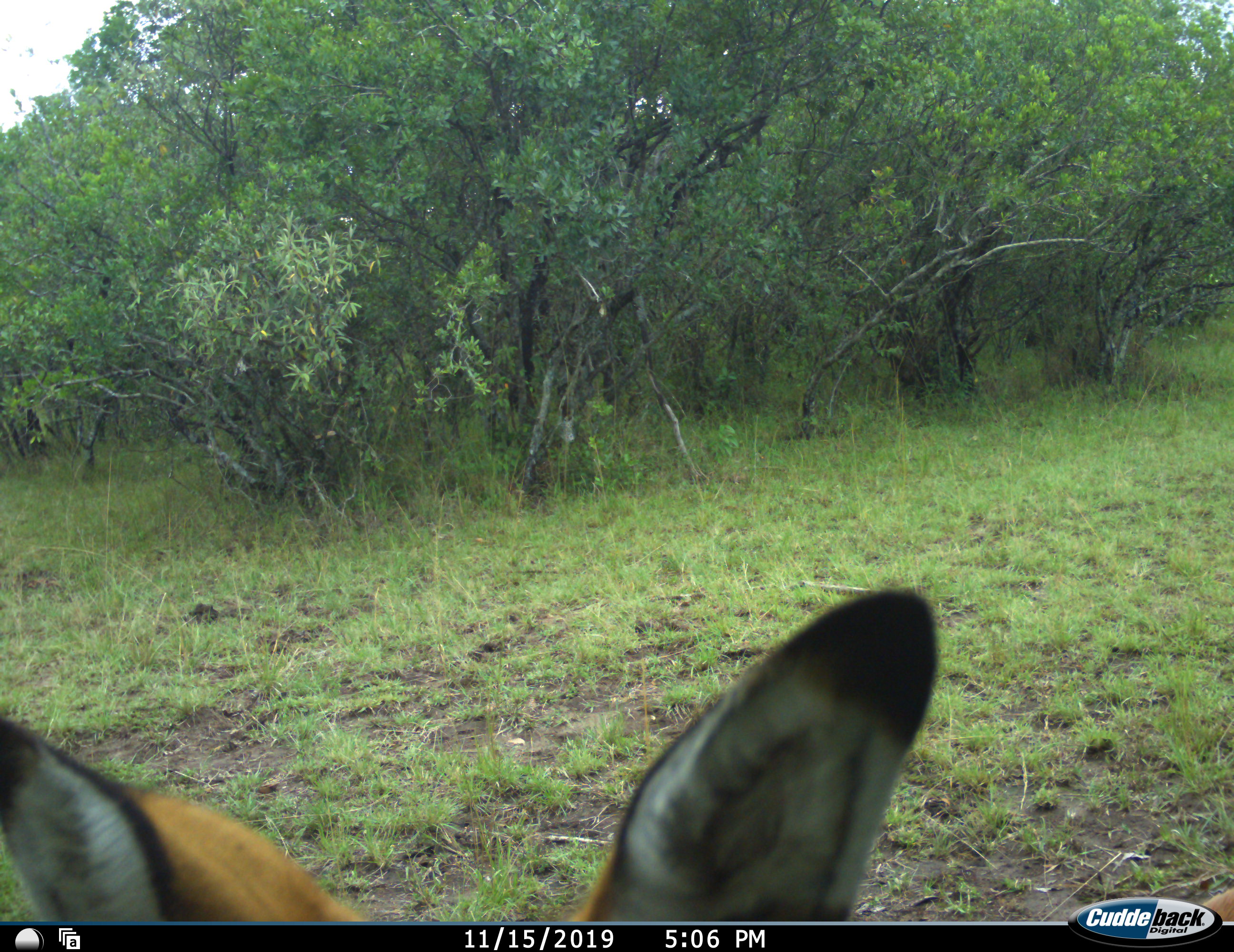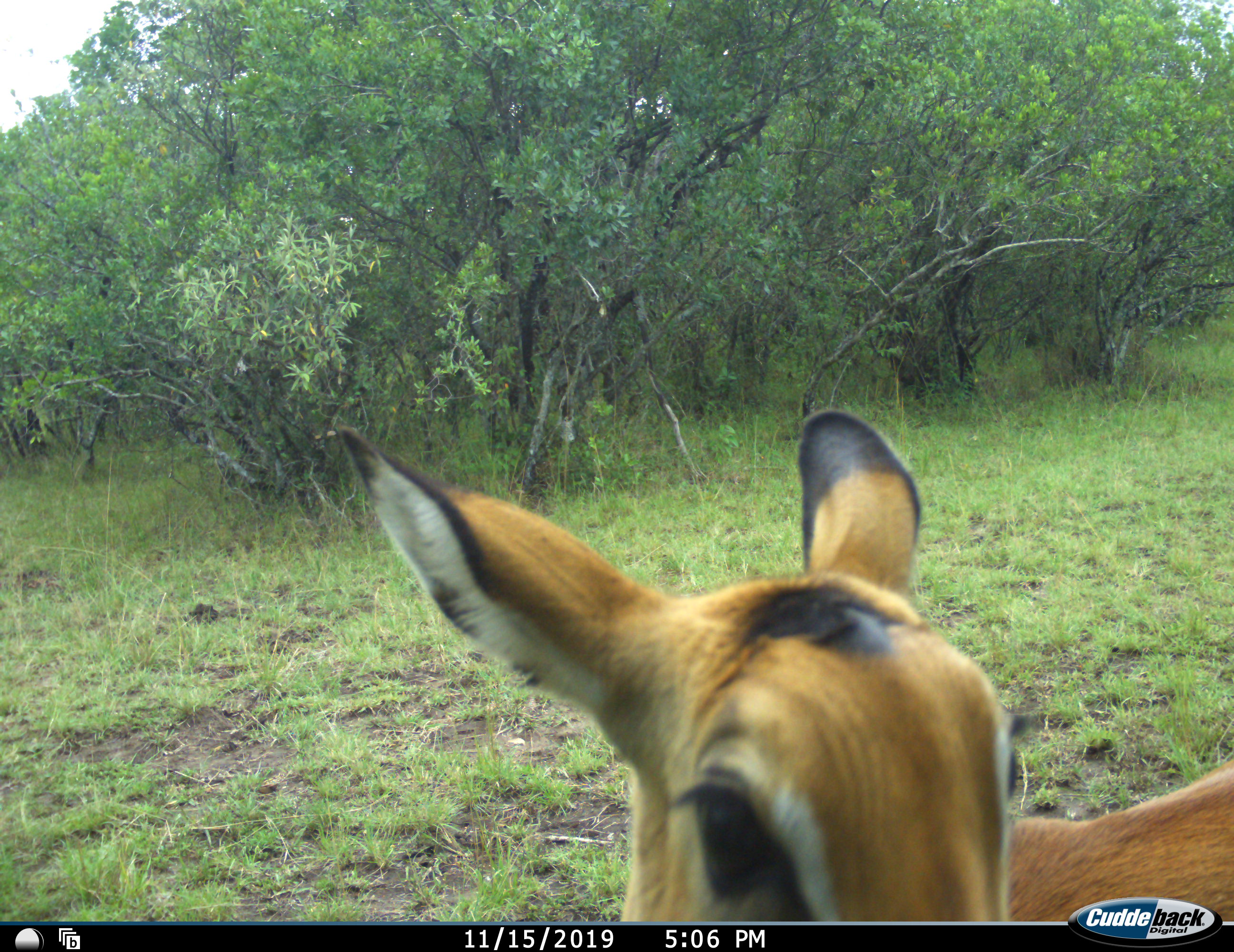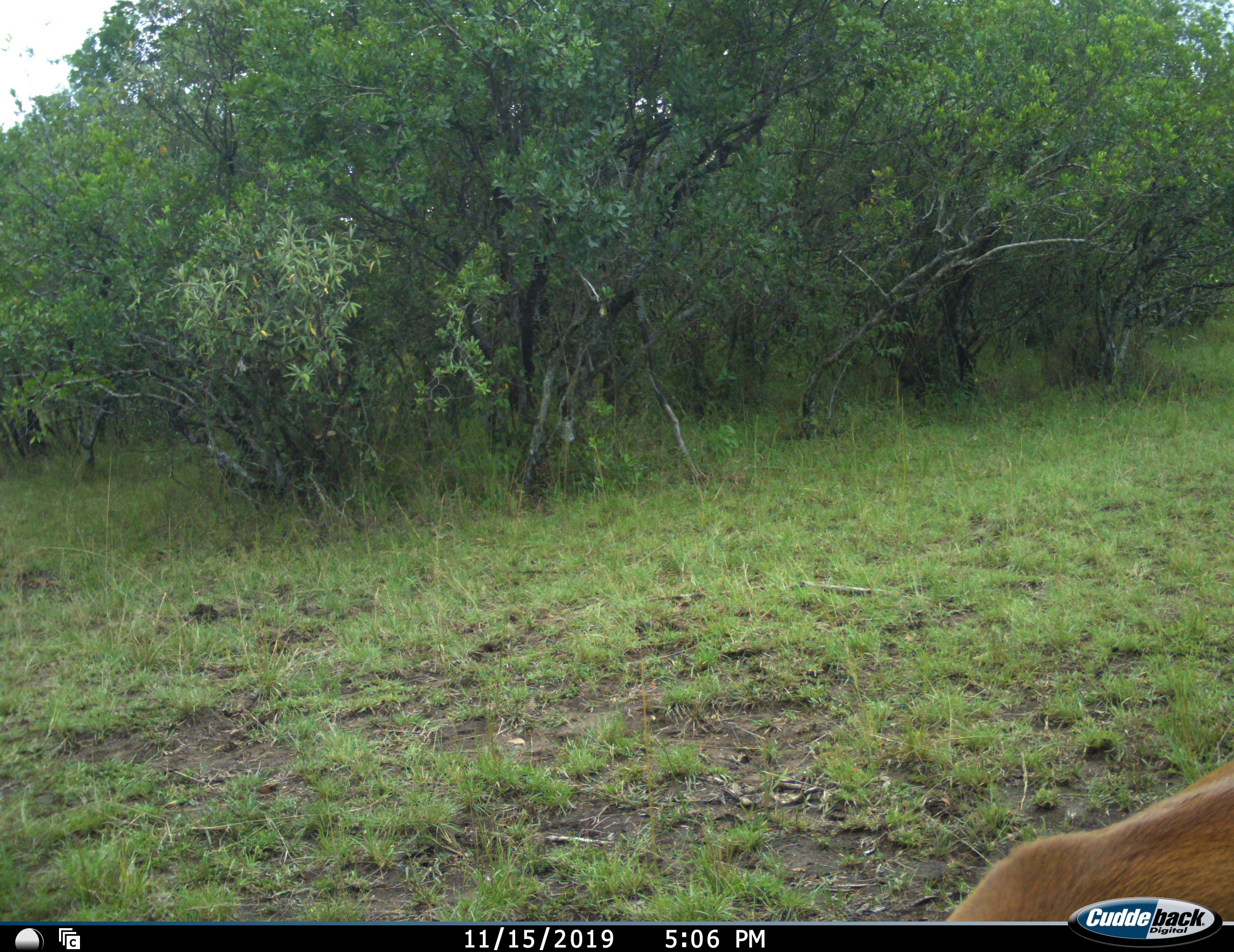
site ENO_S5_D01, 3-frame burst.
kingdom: Animalia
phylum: Chordata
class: Mammalia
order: Artiodactyla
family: Bovidae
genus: Aepyceros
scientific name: Aepyceros melampus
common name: impala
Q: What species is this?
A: Impala (Aepyceros melampus).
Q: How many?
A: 1.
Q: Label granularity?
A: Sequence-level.